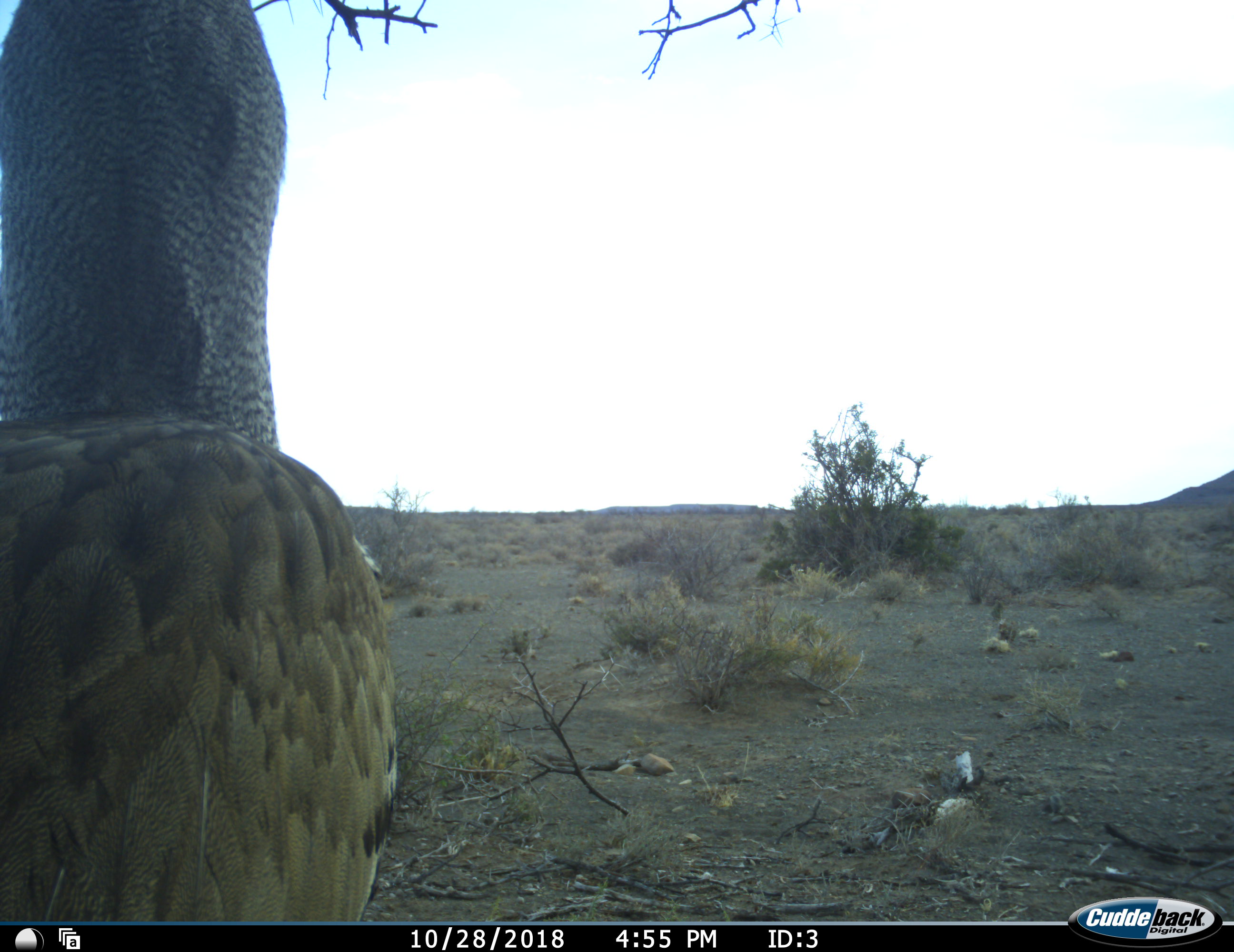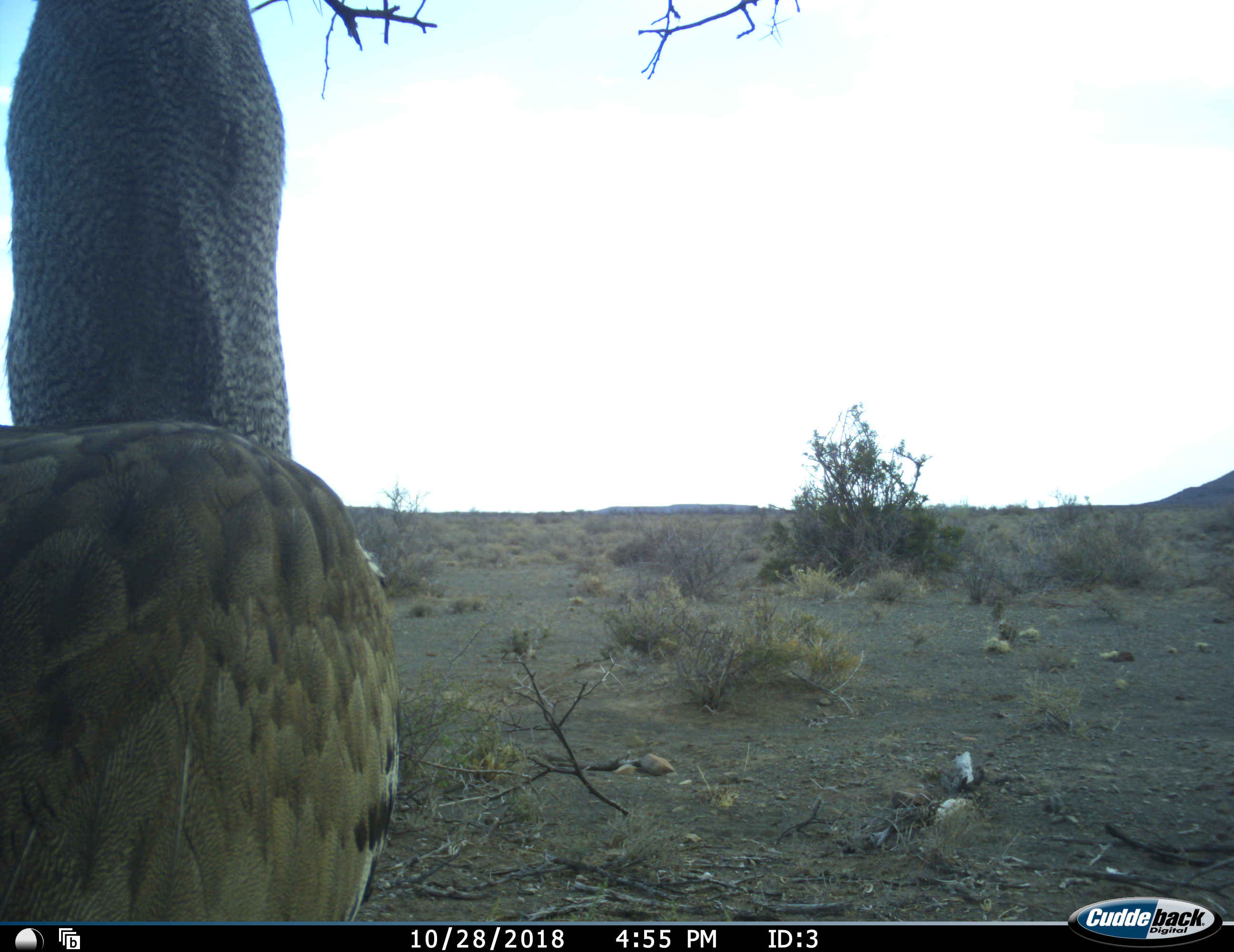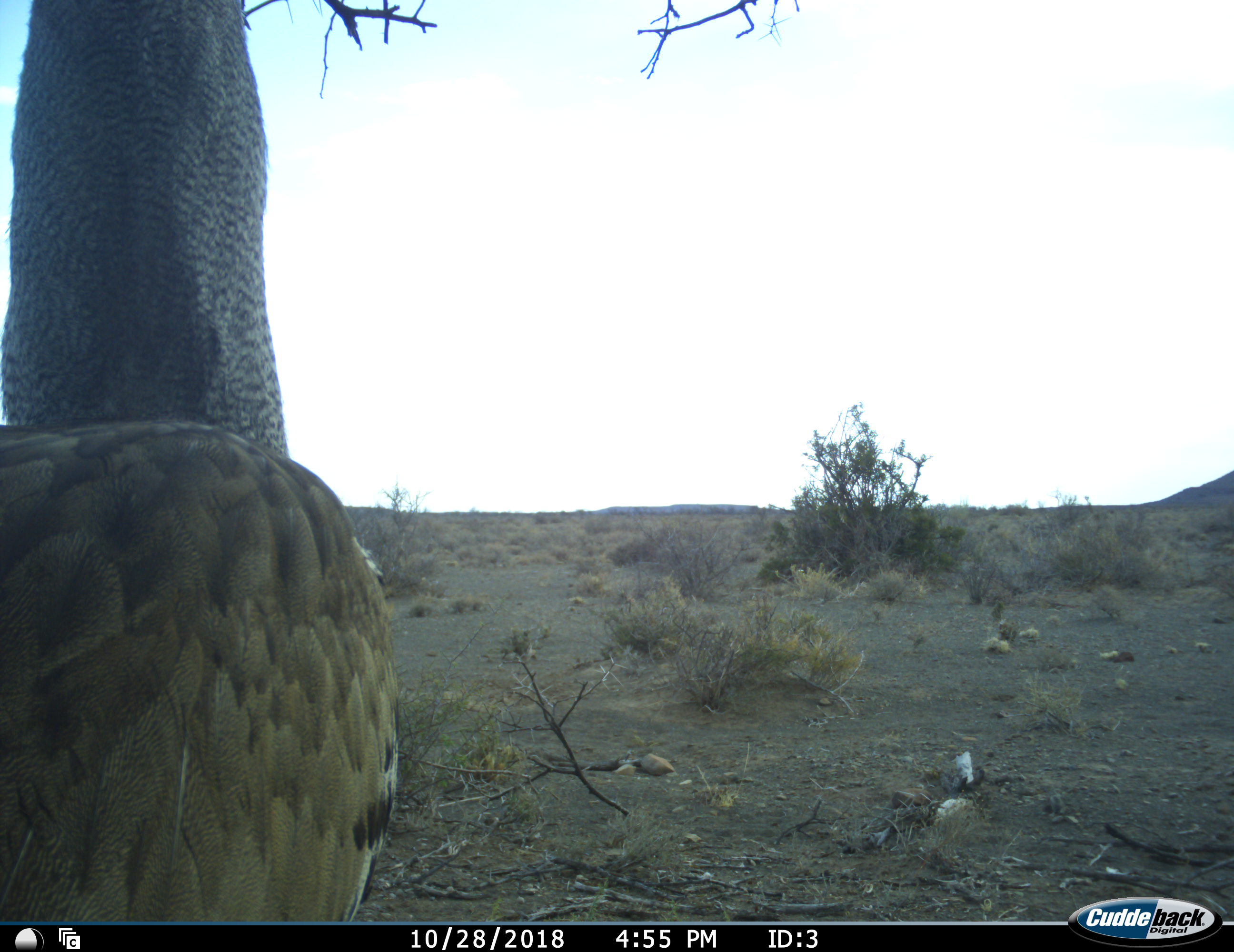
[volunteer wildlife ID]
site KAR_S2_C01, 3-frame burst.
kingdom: Animalia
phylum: Chordata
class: Aves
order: Otidiformes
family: Otididae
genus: Ardeotis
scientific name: Ardeotis kori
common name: kori bustard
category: bustardkori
Bustardkori (kori bustard) (Ardeotis kori), count 1. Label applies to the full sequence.